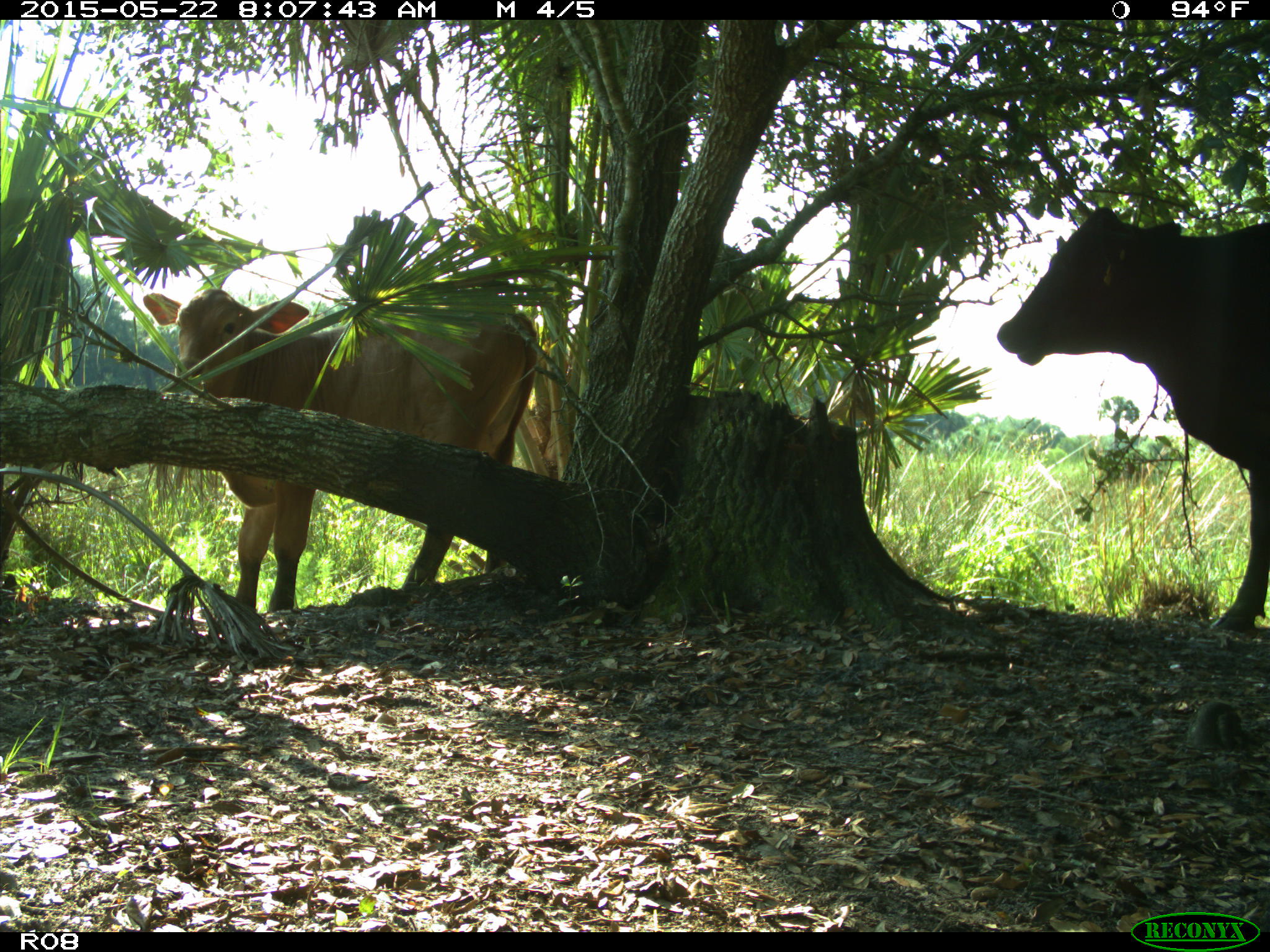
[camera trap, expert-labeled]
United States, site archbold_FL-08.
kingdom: Animalia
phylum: Chordata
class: Mammalia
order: Artiodactyla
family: Bovidae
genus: Bos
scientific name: Bos taurus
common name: domestic cow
Bos taurus (domestic cow).